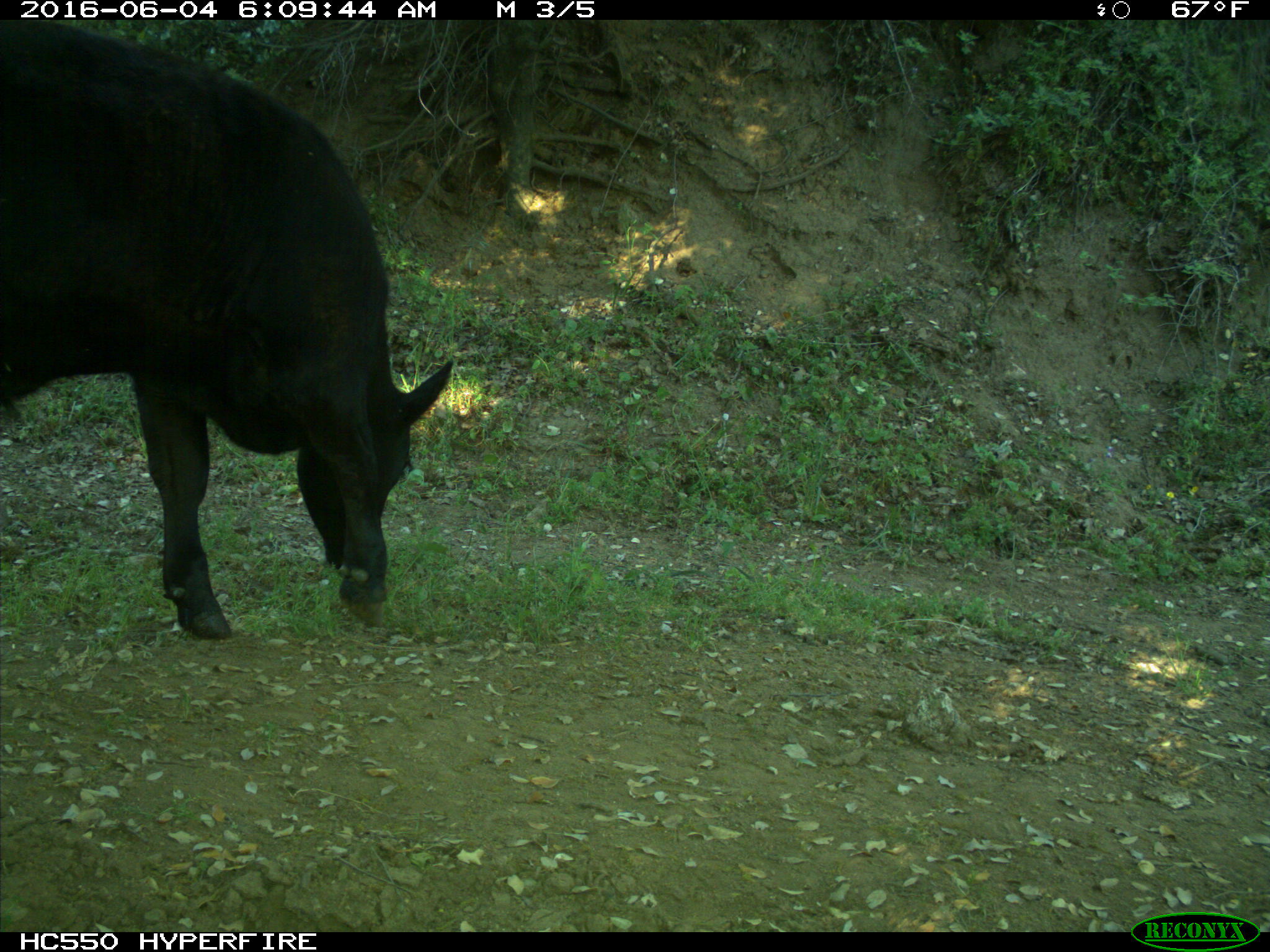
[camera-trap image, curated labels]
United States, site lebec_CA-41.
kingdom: Animalia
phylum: Chordata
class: Mammalia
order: Artiodactyla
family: Bovidae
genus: Bos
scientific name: Bos taurus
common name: domestic cow